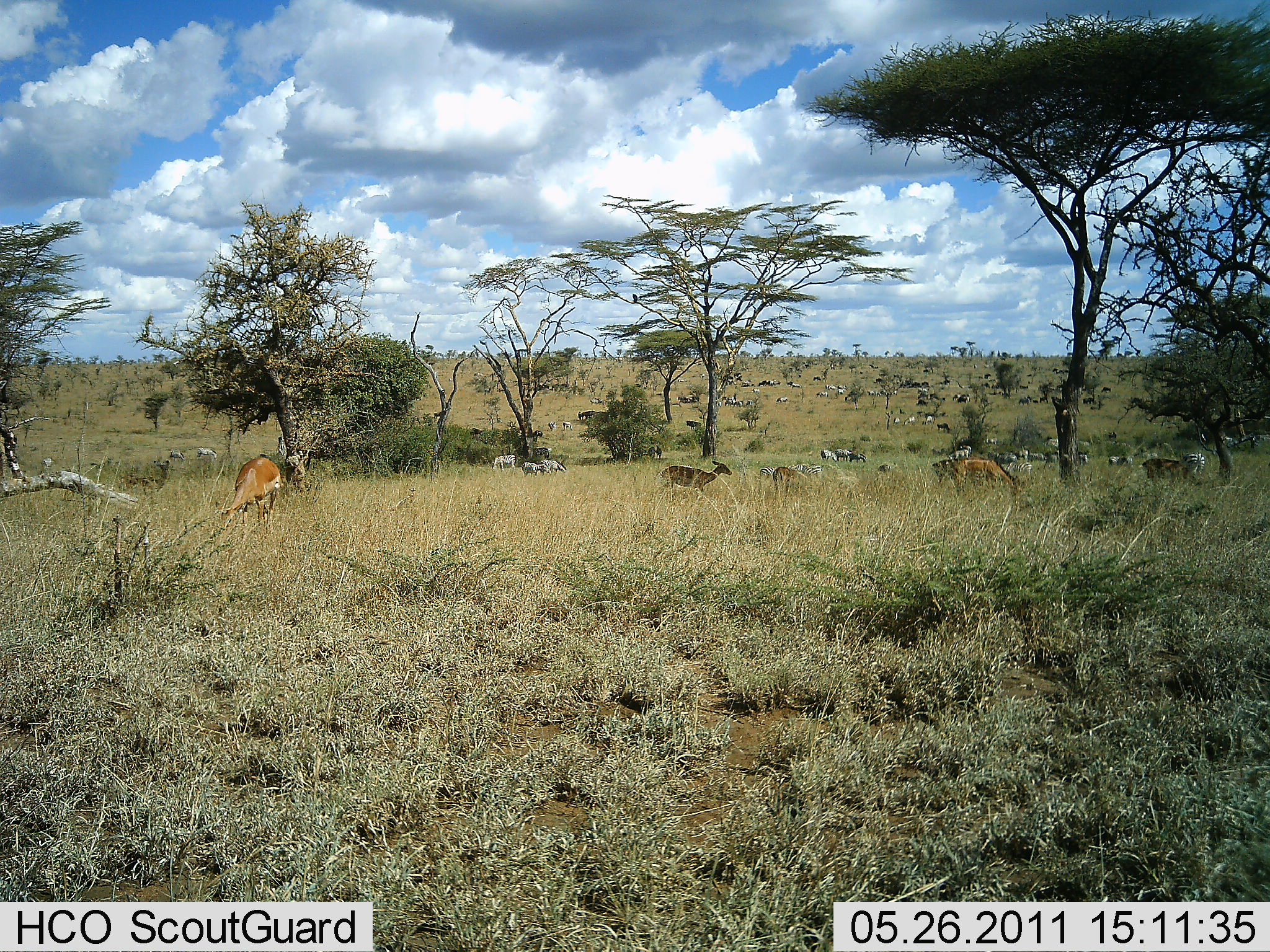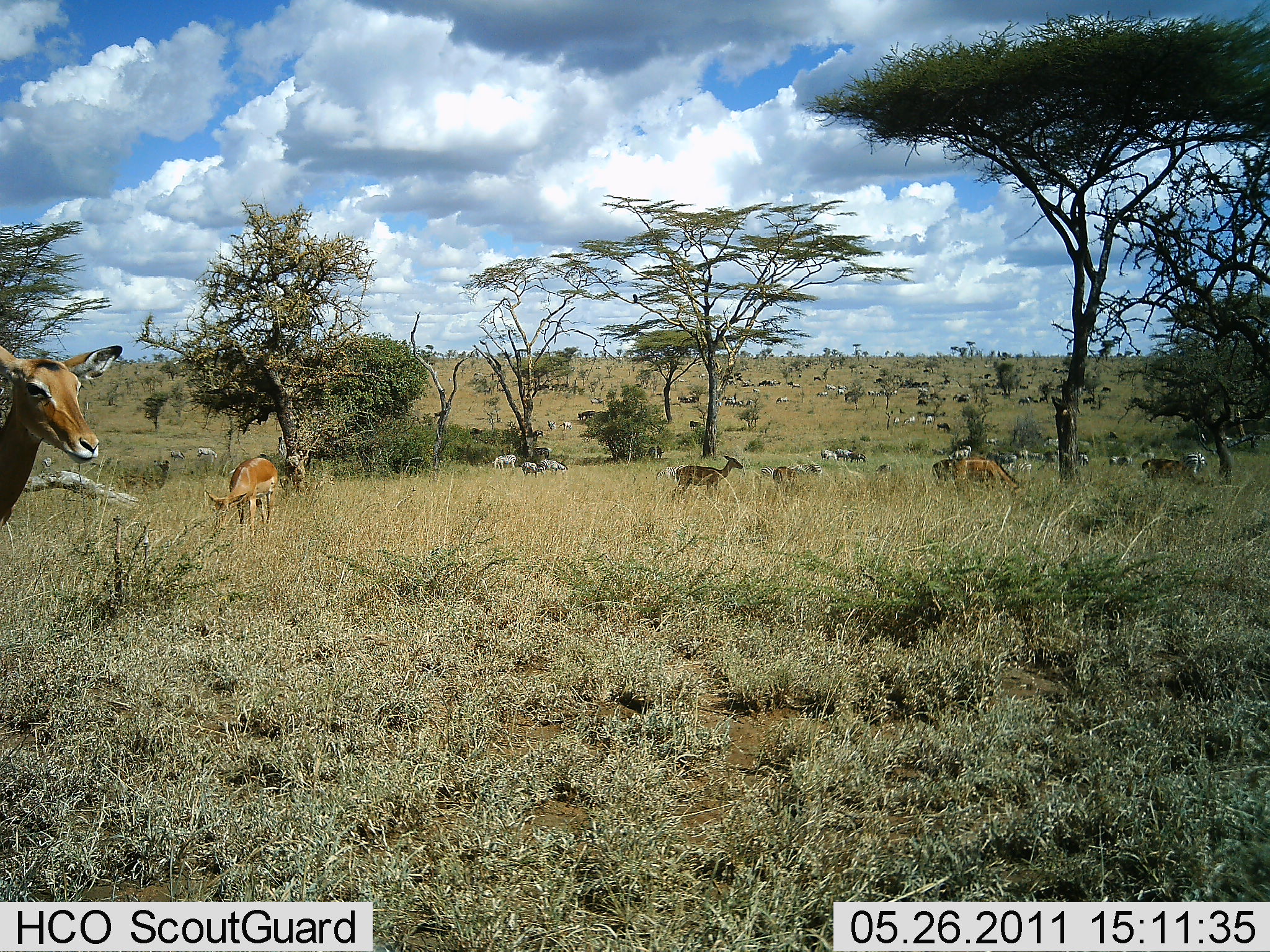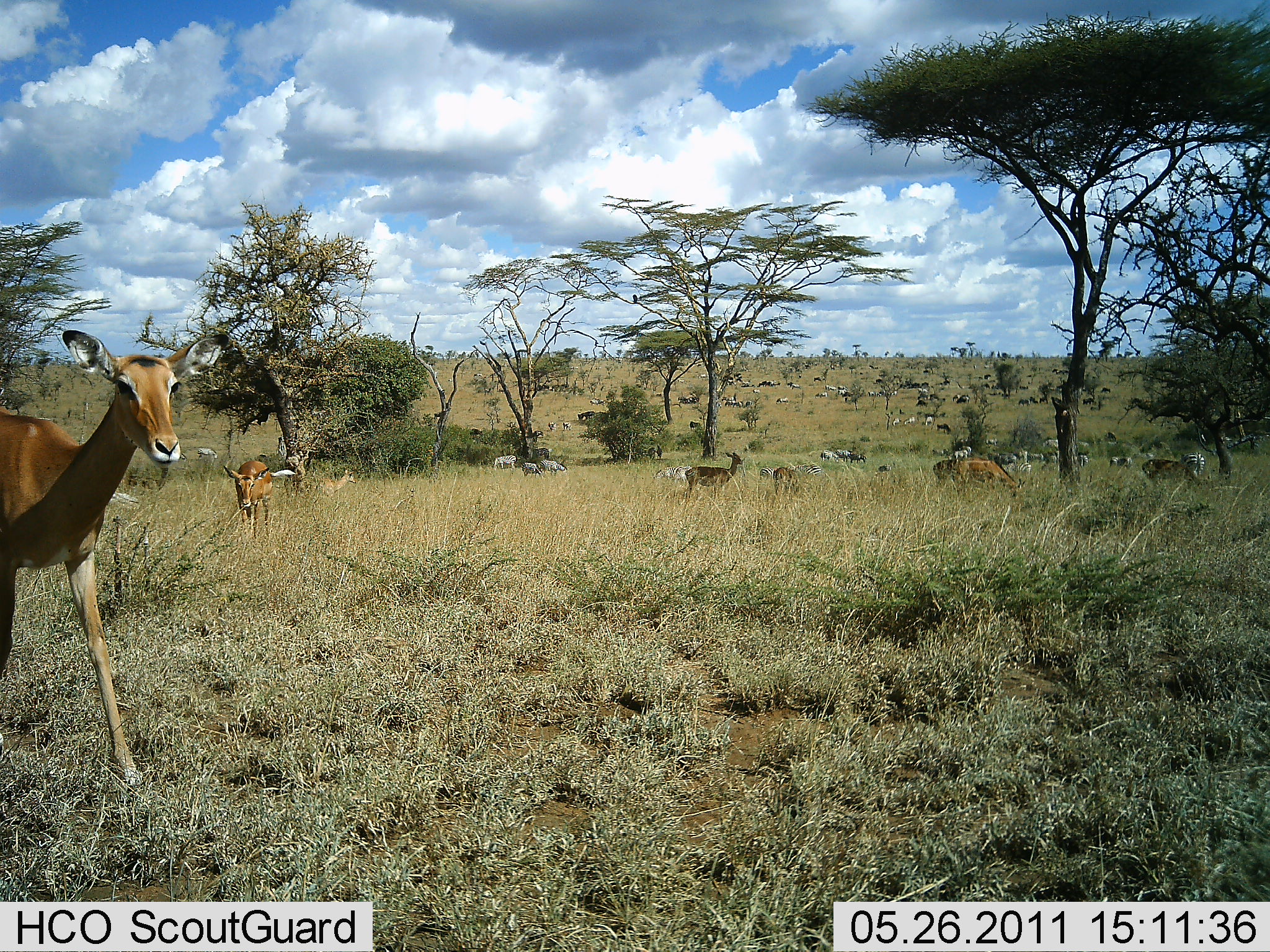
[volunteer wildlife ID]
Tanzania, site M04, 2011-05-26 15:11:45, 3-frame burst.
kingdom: Animalia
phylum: Chordata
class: Mammalia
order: Artiodactyla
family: Bovidae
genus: Aepyceros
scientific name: Aepyceros melampus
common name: impala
Impala (Aepyceros melampus), count 6. Behavior (volunteer vote fractions): standing 60%, resting 10%, moving 80%, interacting 0%. Young present (vote fraction): 10%. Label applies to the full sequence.